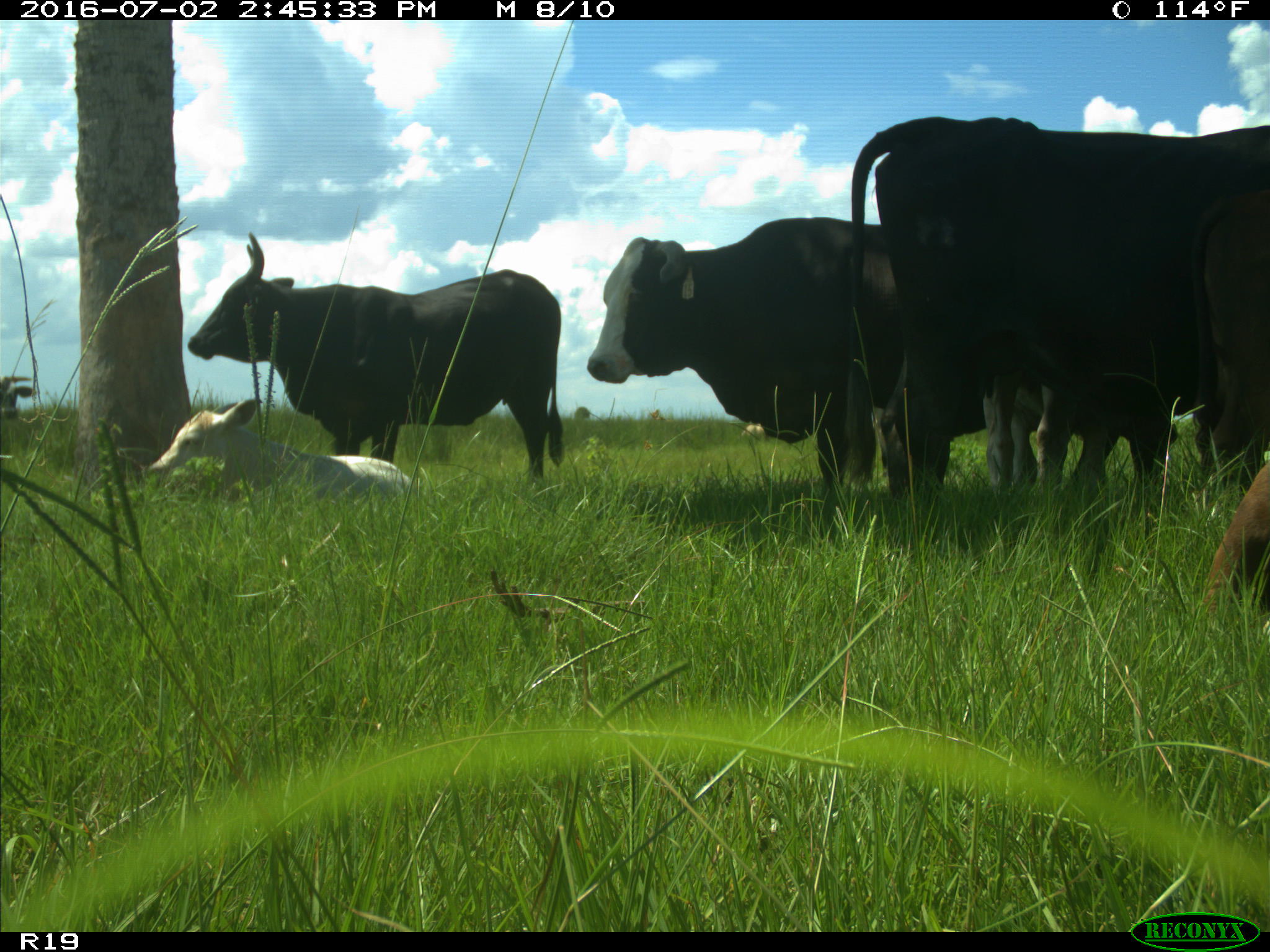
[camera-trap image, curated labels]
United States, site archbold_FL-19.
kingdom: Animalia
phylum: Chordata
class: Mammalia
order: Artiodactyla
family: Bovidae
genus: Bos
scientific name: Bos taurus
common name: domestic cow